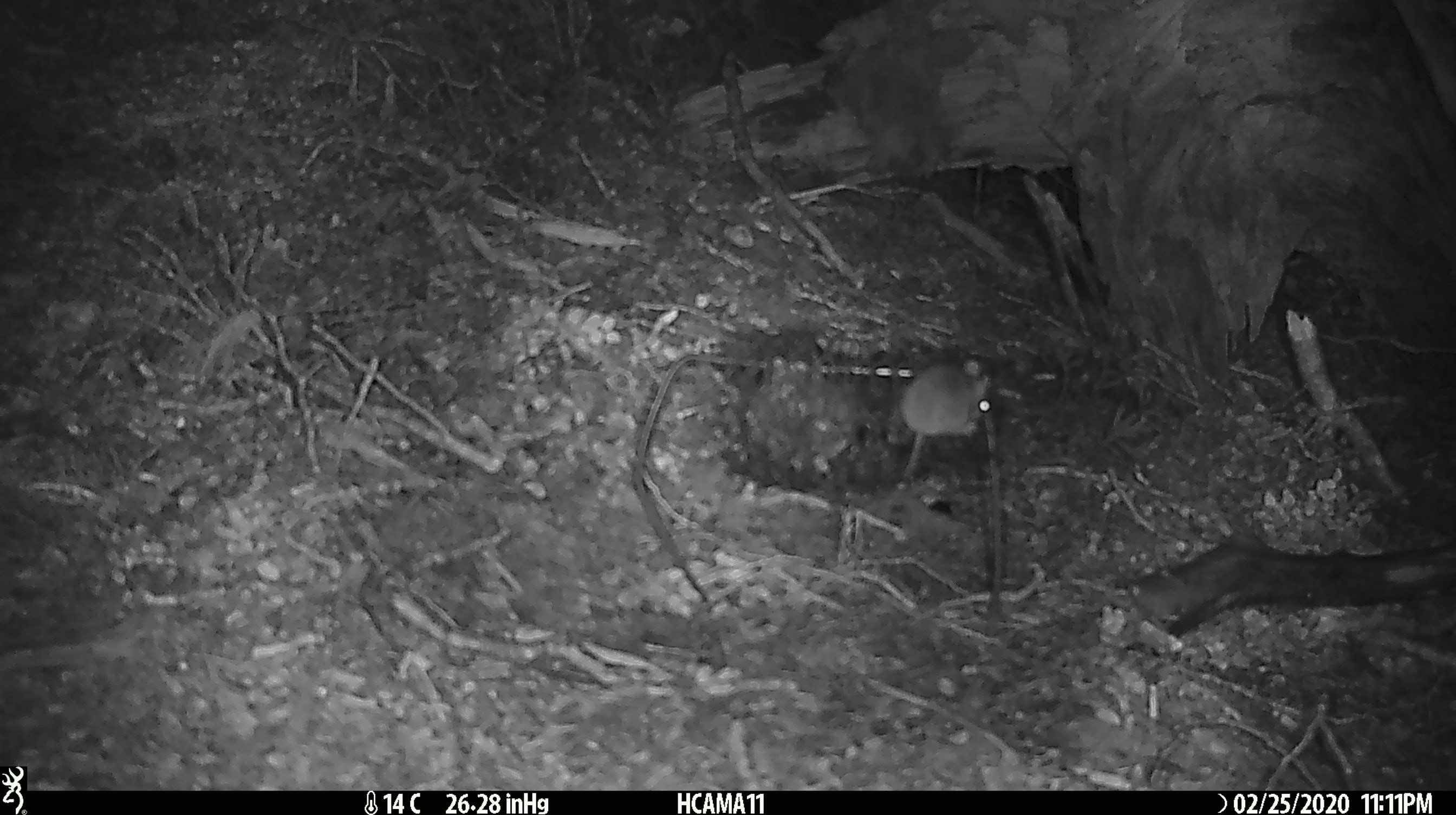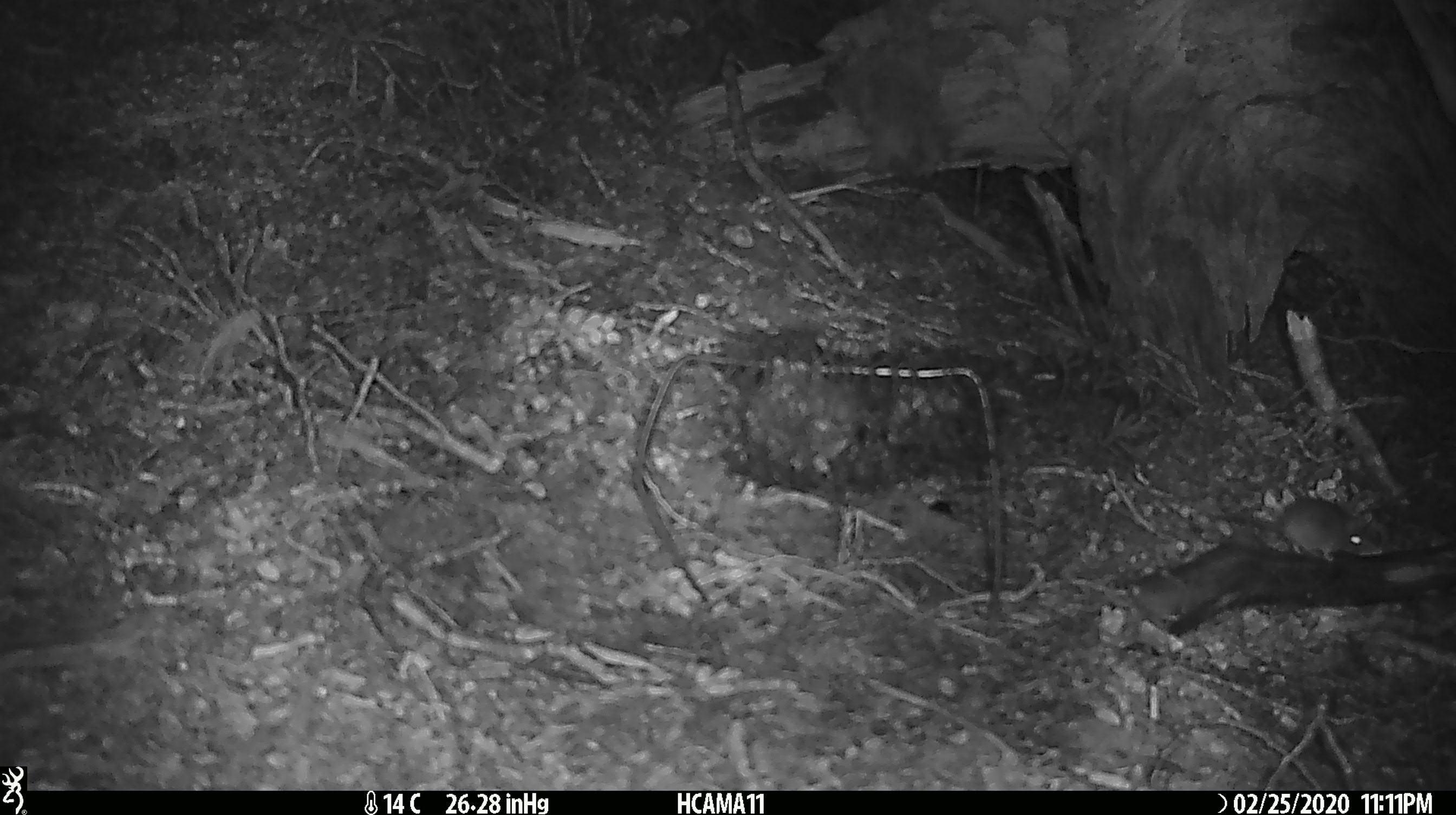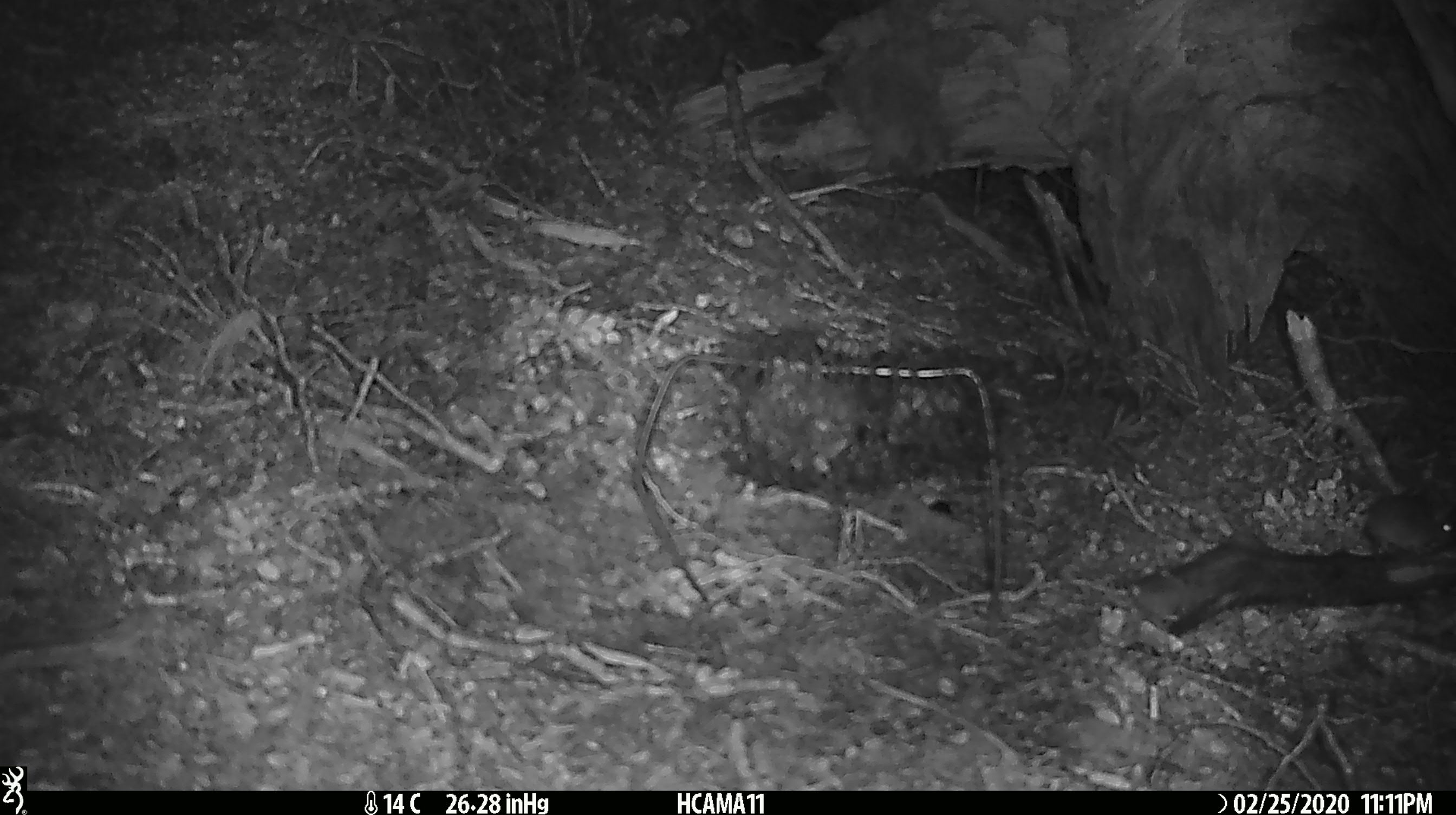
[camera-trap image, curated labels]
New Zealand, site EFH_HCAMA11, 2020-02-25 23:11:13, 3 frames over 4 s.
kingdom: Animalia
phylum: Chordata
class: Mammalia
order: Rodentia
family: Muridae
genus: Mus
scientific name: Mus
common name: mouse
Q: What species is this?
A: Mouse (Mus).